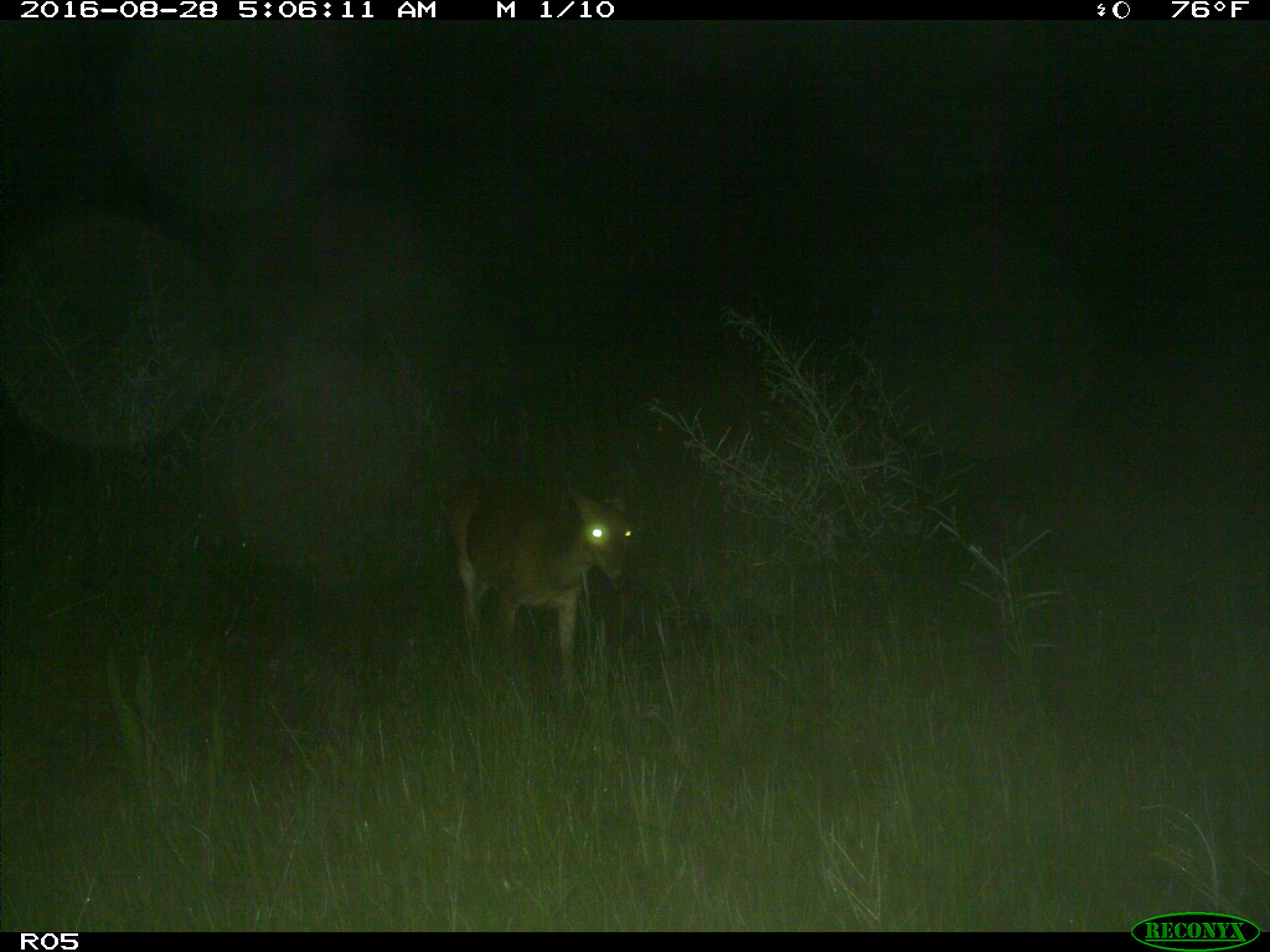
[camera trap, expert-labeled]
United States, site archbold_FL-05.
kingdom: Animalia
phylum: Chordata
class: Mammalia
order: Artiodactyla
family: Cervidae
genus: Odocoileus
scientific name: Odocoileus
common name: deer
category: unidentified deer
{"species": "unidentified deer (deer) (Odocoileus)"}